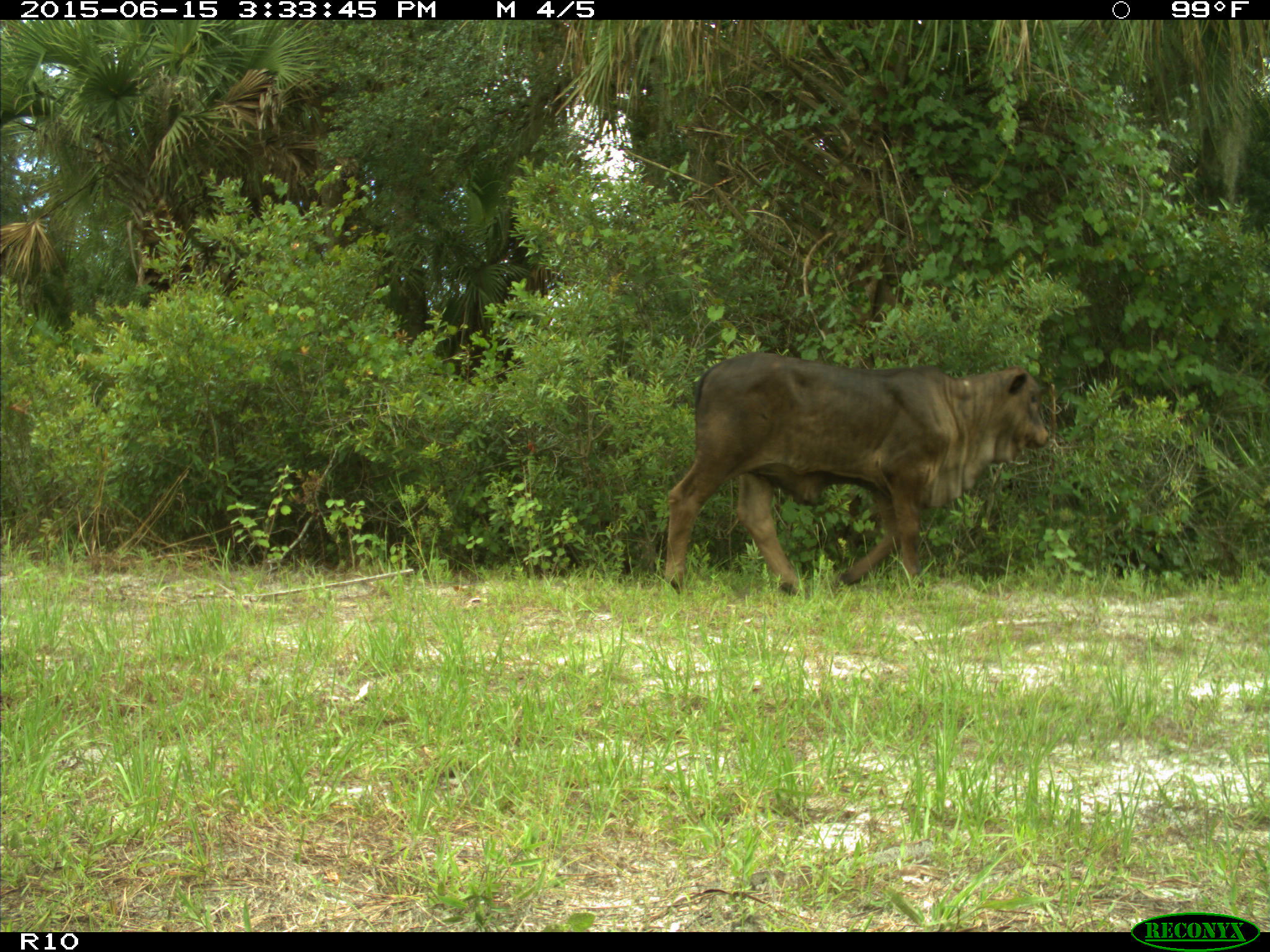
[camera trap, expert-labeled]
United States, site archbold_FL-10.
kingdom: Animalia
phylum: Chordata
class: Mammalia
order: Artiodactyla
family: Bovidae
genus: Bos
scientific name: Bos taurus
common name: domestic cow